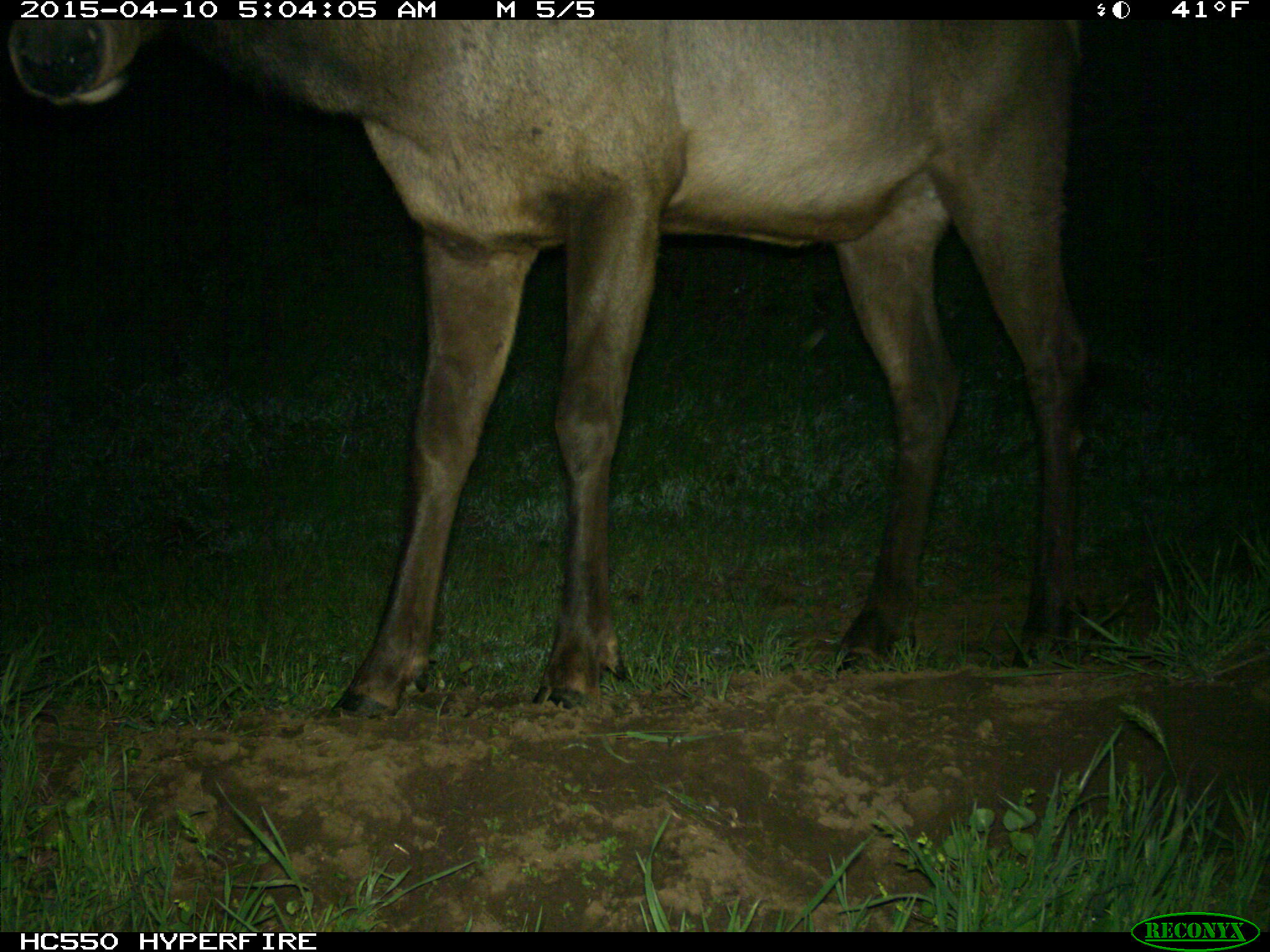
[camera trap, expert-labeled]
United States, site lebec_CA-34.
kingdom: Animalia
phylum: Chordata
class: Mammalia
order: Artiodactyla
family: Cervidae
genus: Cervus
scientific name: Cervus canadensis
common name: elk